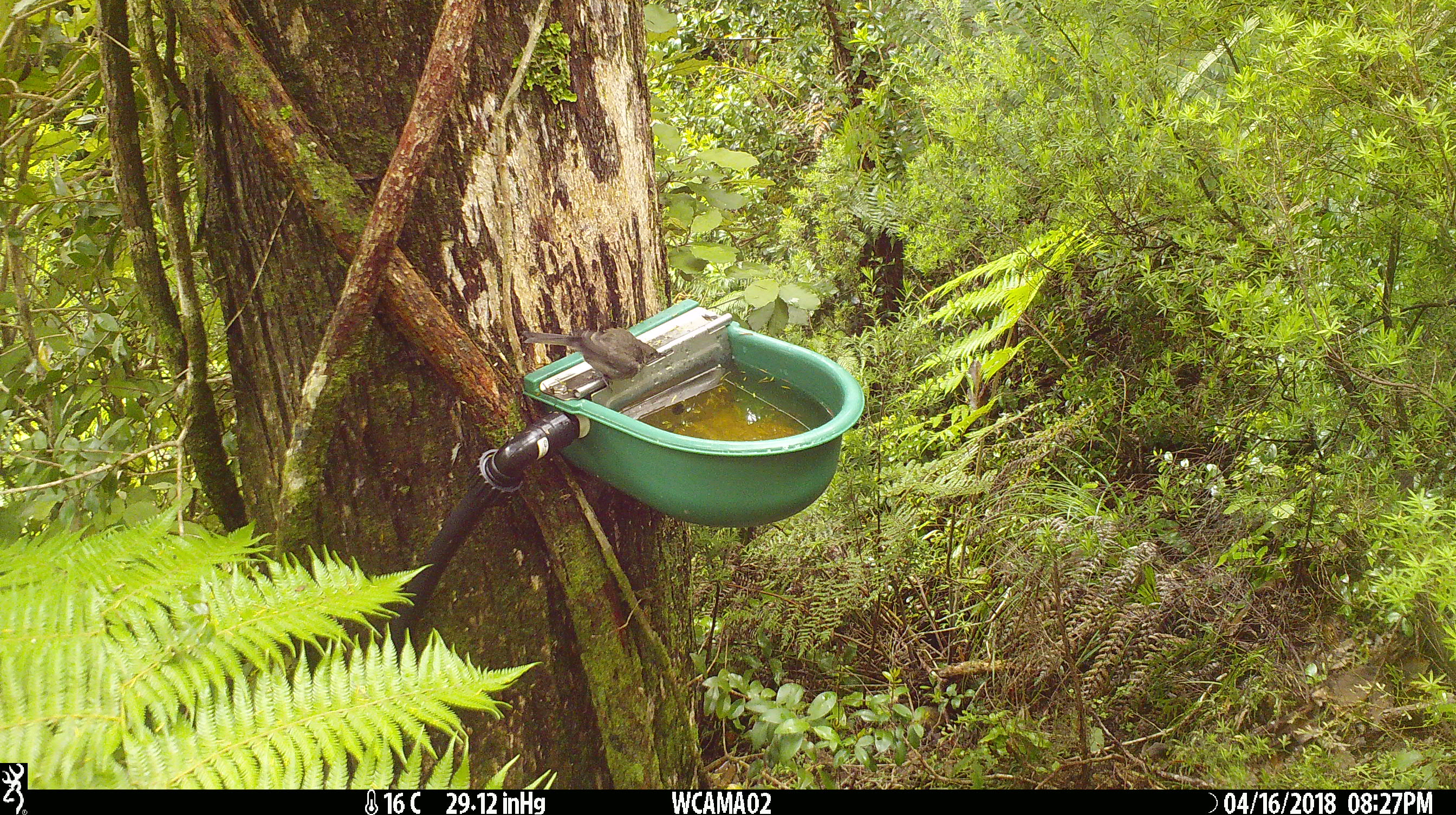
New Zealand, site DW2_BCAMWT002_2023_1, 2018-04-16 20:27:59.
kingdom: Animalia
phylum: Chordata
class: Aves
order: Passeriformes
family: Meliphagidae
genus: Anthornis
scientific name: Anthornis melanura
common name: new zealand bellbird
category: bellbird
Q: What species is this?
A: Bellbird (new zealand bellbird) (Anthornis melanura).